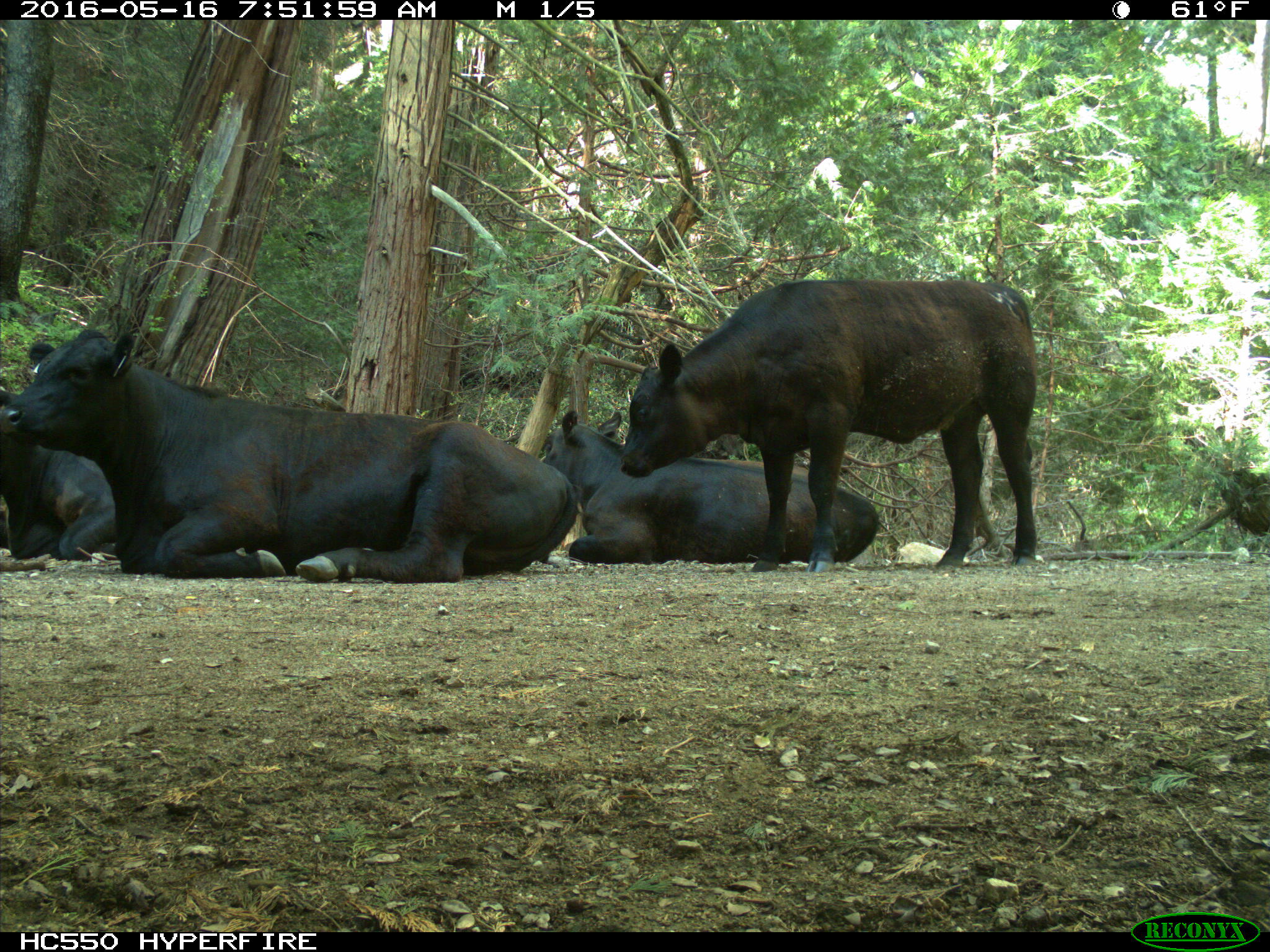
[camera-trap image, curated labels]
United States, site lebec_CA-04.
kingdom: Animalia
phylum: Chordata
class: Mammalia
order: Artiodactyla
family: Bovidae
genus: Bos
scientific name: Bos taurus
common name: domestic cow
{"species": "Bos taurus (domestic cow)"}